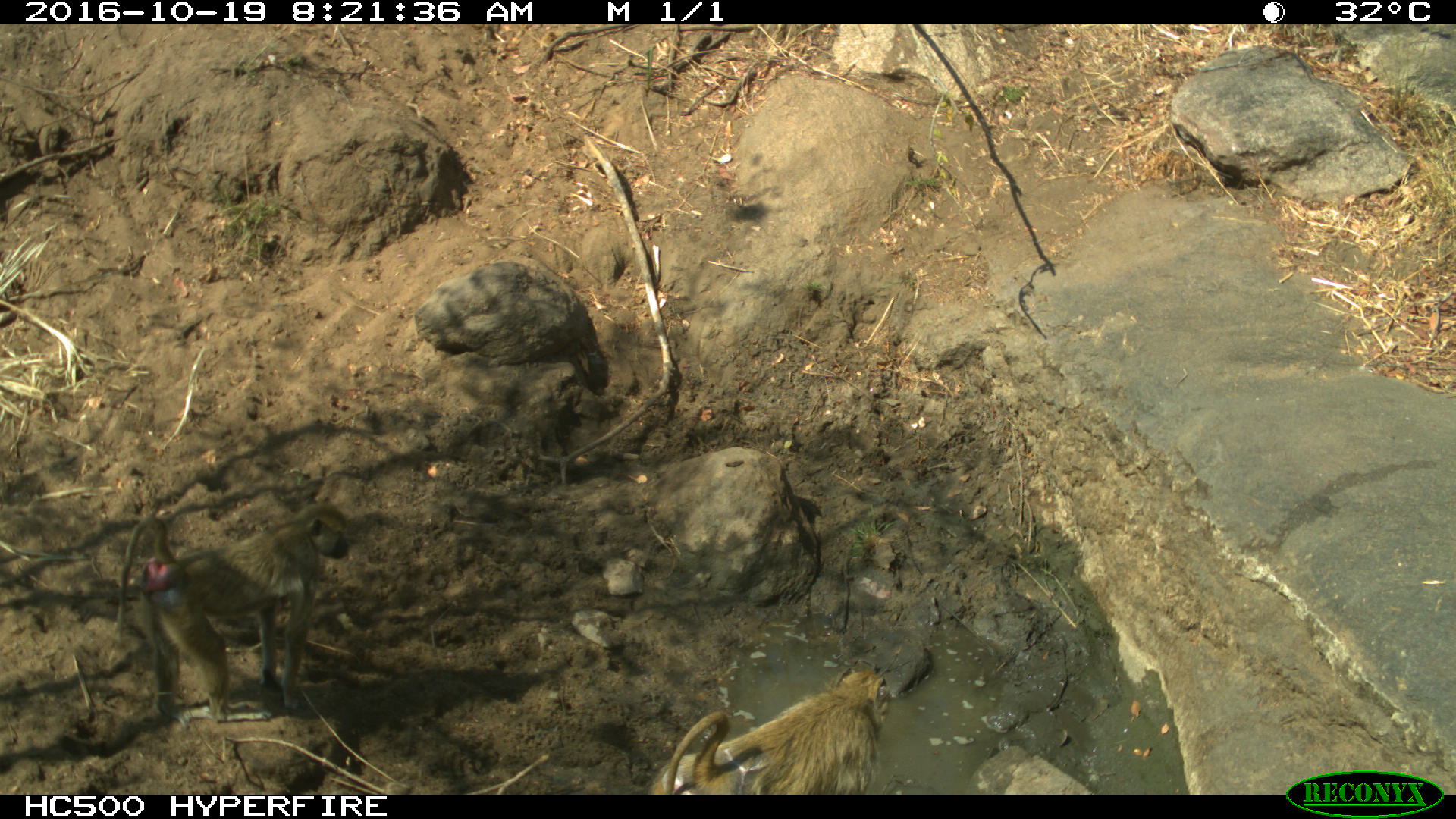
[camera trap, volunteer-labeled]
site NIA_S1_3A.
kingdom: Animalia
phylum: Chordata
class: Mammalia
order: Primates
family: Cercopithecidae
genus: Papio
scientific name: Papio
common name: baboon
Baboon (Papio), count 1. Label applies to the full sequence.